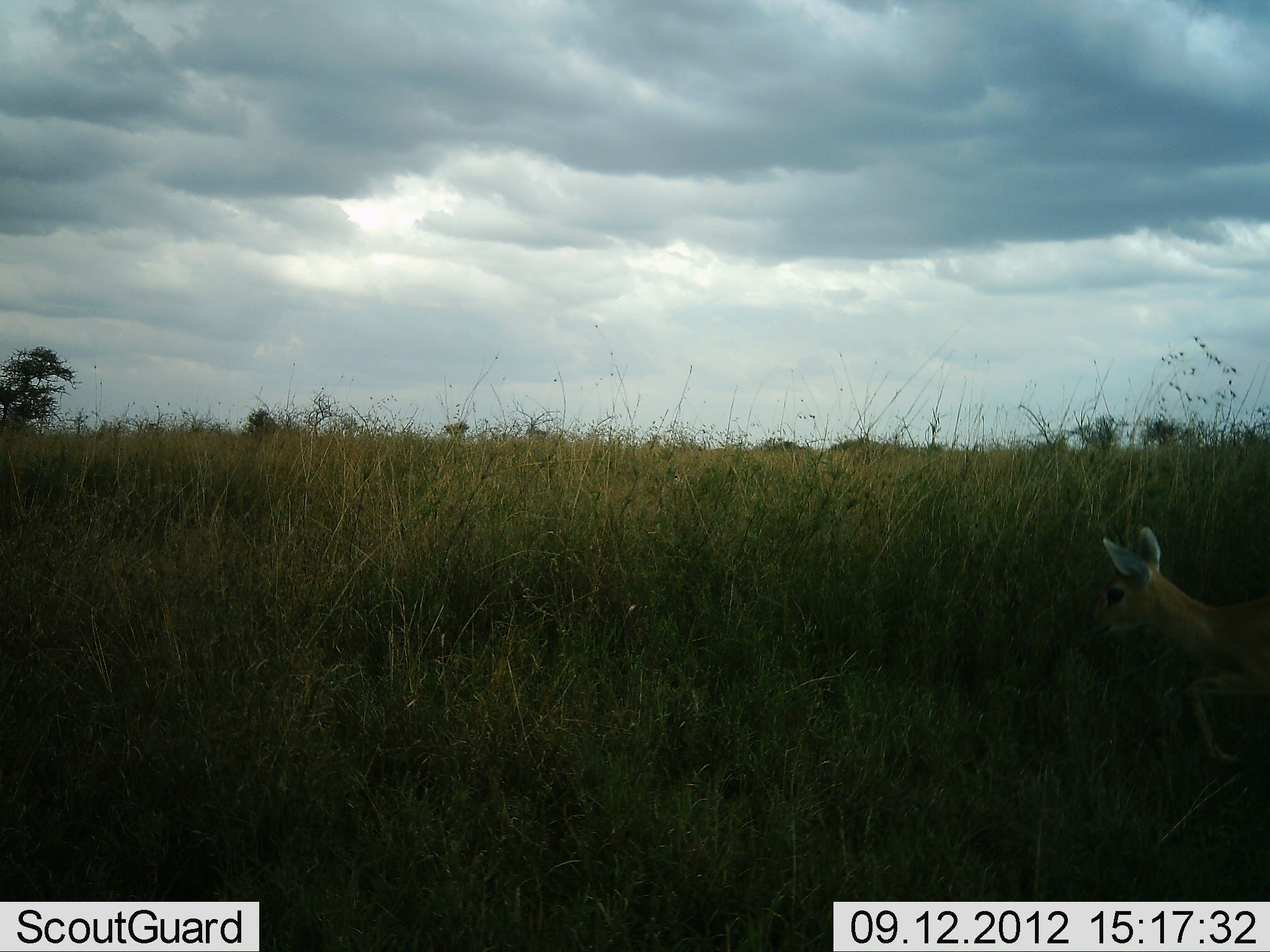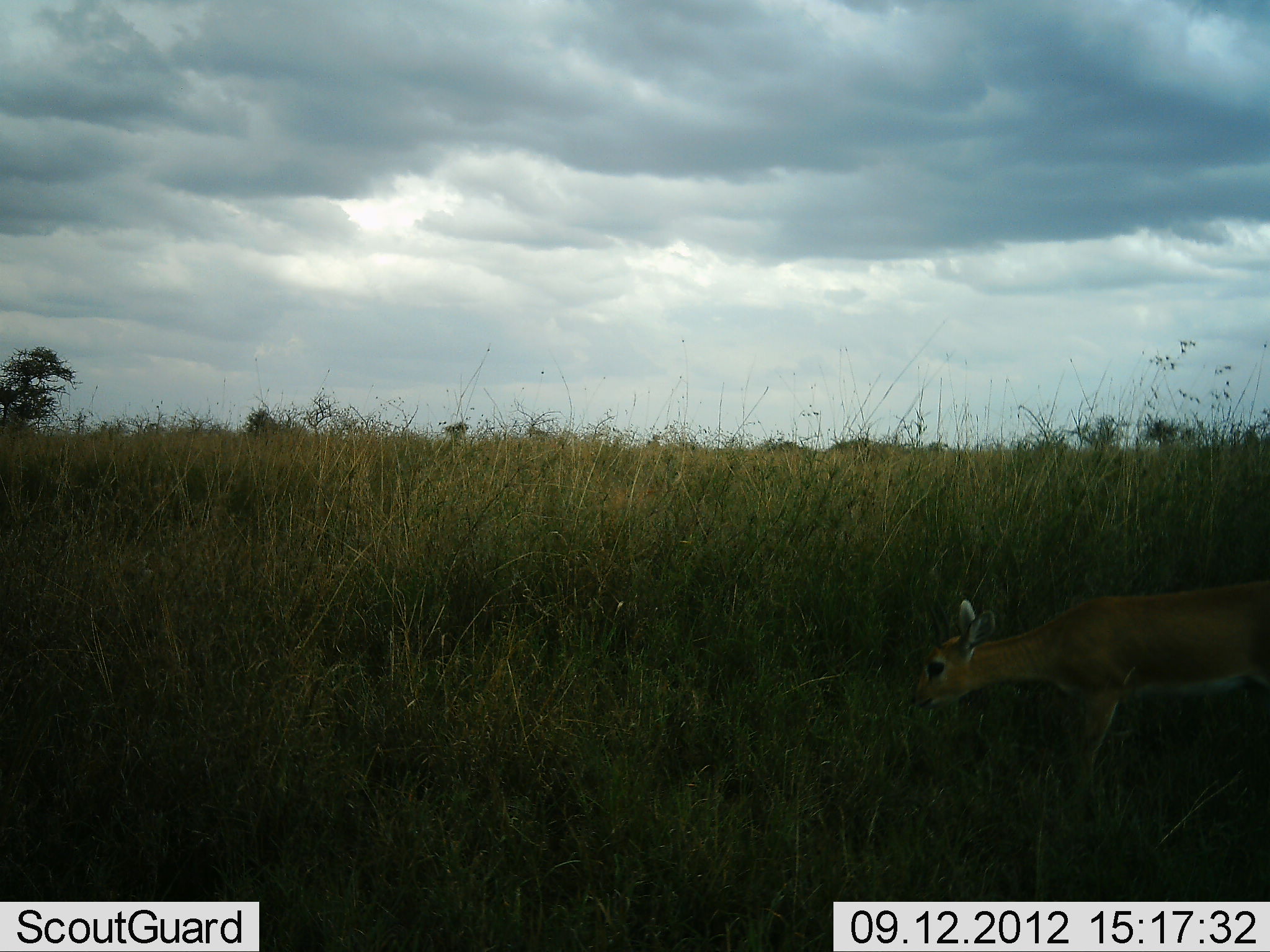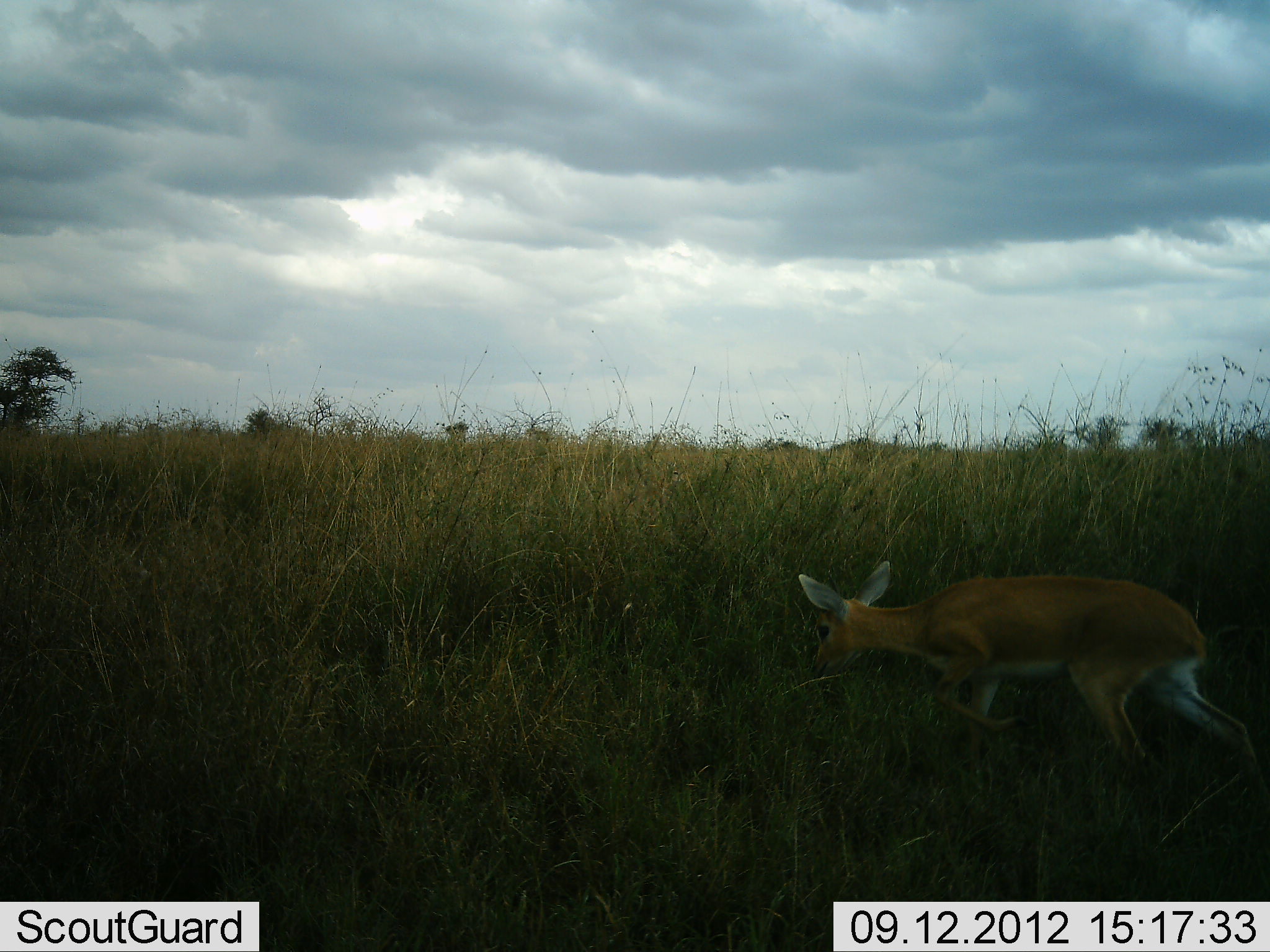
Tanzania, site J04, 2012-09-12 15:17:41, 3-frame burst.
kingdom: Animalia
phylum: Chordata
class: Mammalia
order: Artiodactyla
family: Bovidae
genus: Redunca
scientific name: Redunca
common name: reedbuck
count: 1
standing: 0%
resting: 0%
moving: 100%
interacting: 0%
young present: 0%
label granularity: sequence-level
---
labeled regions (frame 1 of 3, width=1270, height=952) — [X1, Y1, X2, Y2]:
animal: [1088, 527, 1270, 763]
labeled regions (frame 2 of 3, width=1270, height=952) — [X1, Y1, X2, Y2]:
animal: [910, 580, 1270, 783]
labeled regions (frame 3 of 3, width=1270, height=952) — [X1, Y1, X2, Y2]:
animal: [798, 560, 1270, 781]